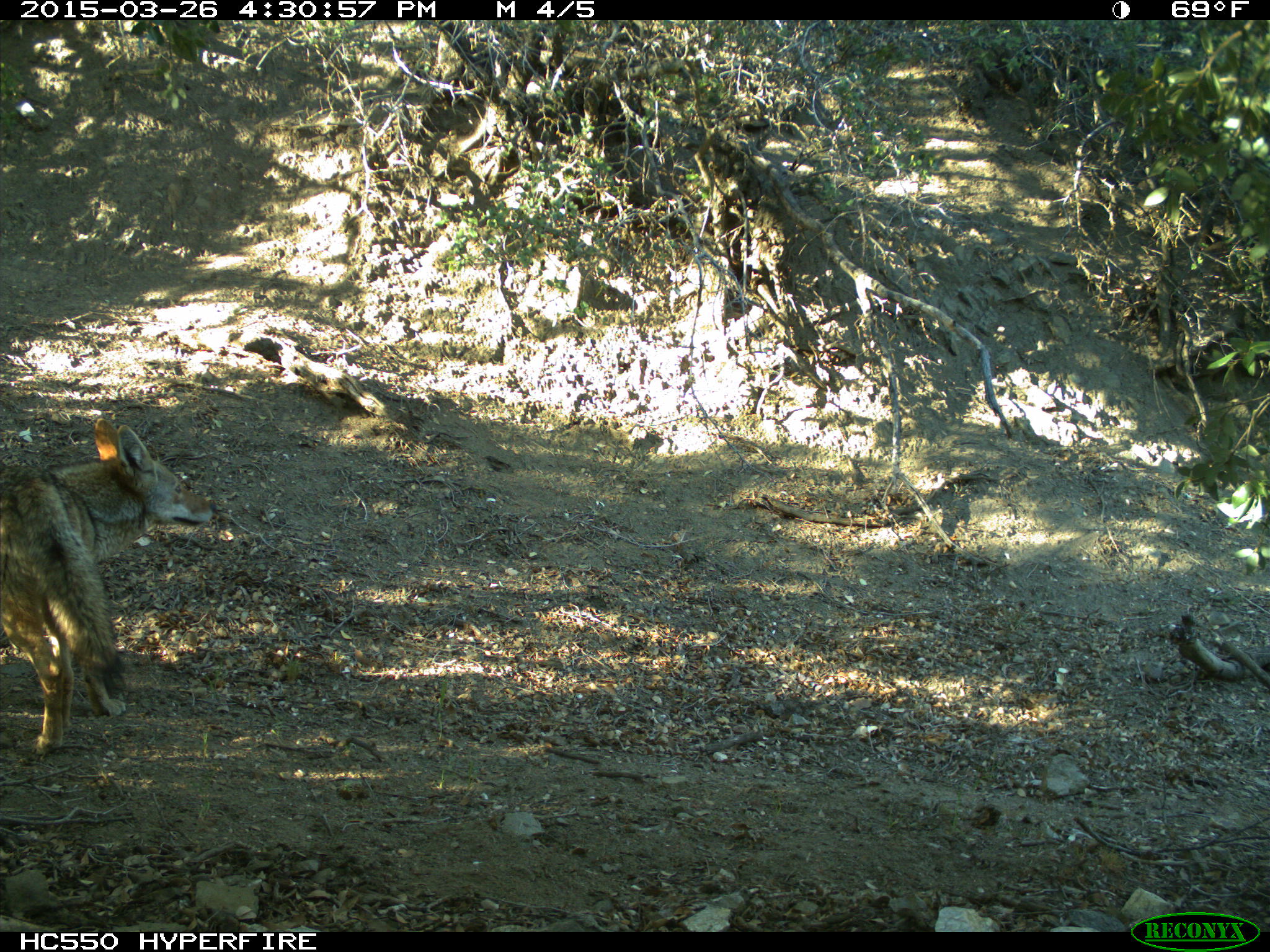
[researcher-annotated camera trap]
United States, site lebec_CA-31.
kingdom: Animalia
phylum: Chordata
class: Mammalia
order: Carnivora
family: Canidae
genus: Canis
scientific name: Canis latrans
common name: coyote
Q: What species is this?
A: Canis latrans (coyote).